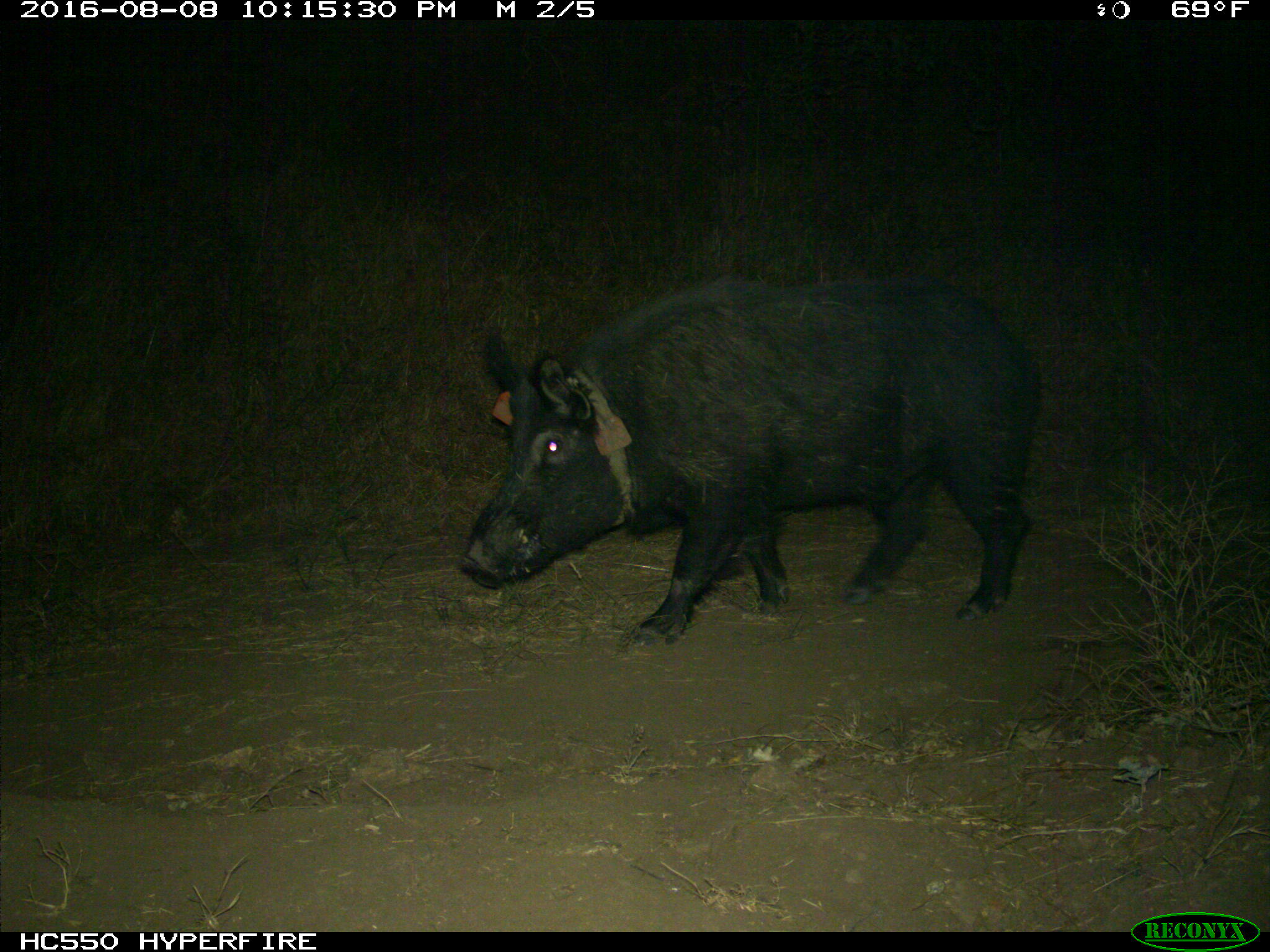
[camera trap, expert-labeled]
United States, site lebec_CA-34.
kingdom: Animalia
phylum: Chordata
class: Mammalia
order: Artiodactyla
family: Suidae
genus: Sus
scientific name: Sus scrofa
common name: wild boar